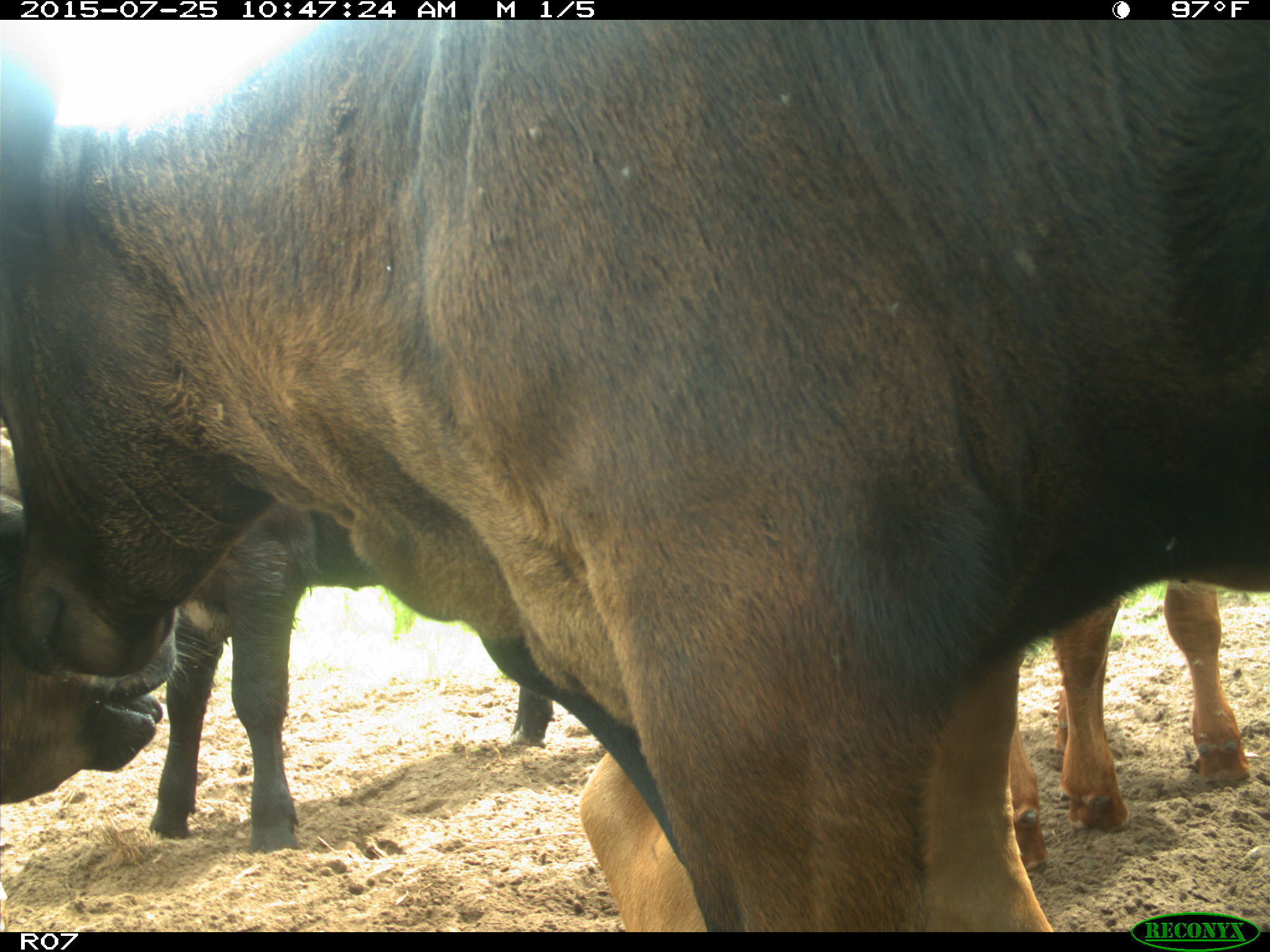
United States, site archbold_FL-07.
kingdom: Animalia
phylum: Chordata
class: Mammalia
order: Artiodactyla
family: Bovidae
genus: Bos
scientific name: Bos taurus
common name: domestic cow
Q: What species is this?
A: Bos taurus (domestic cow).